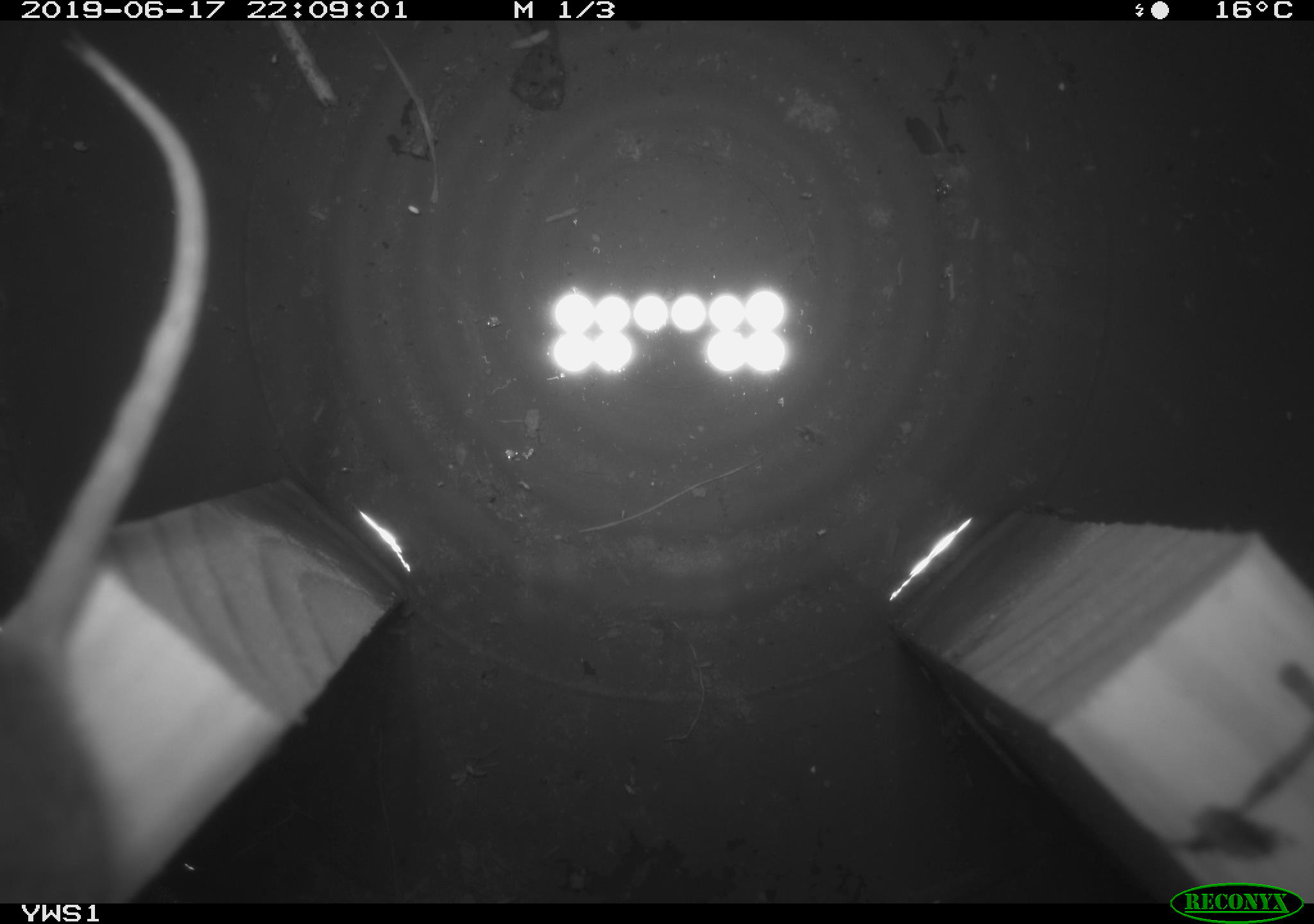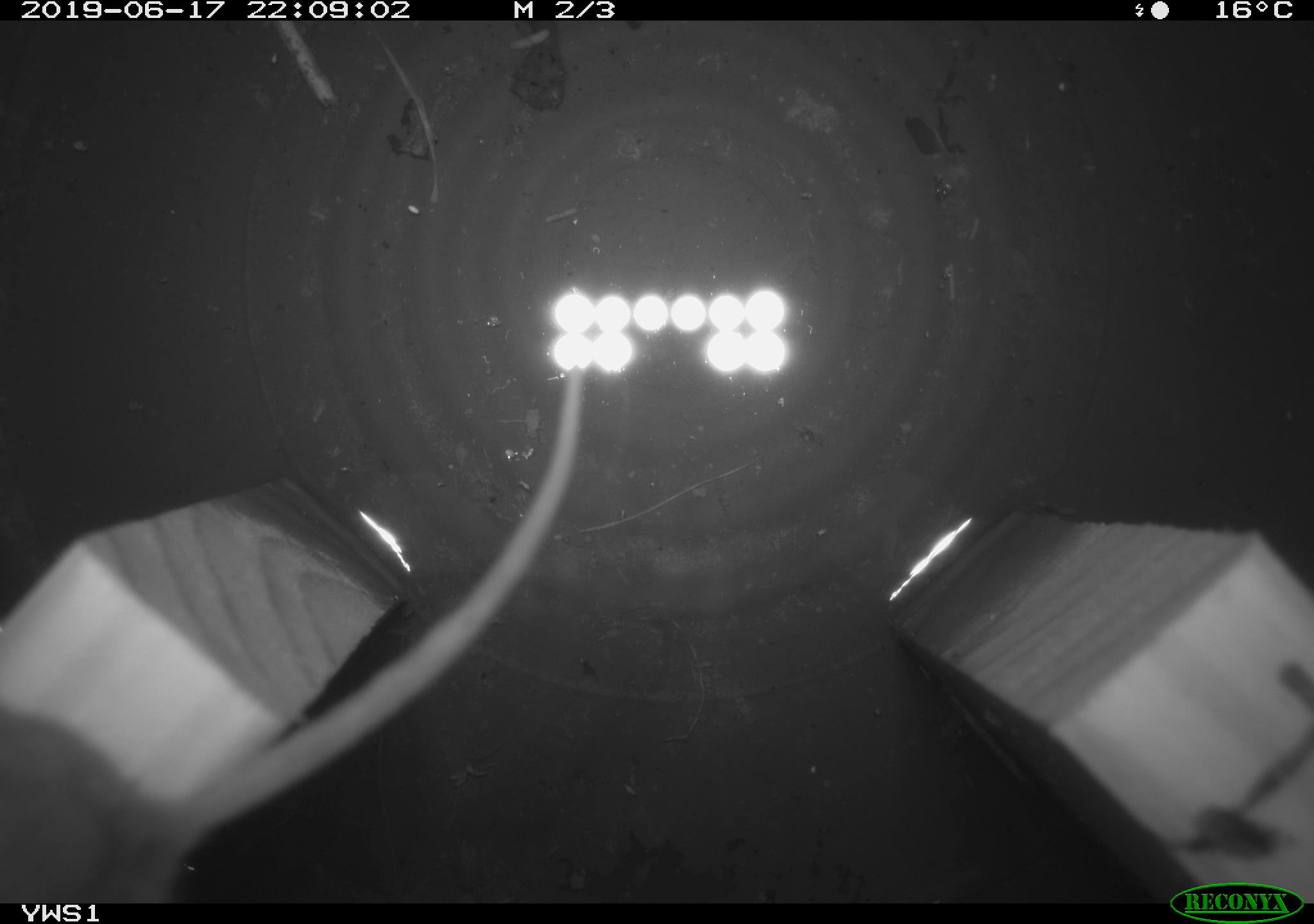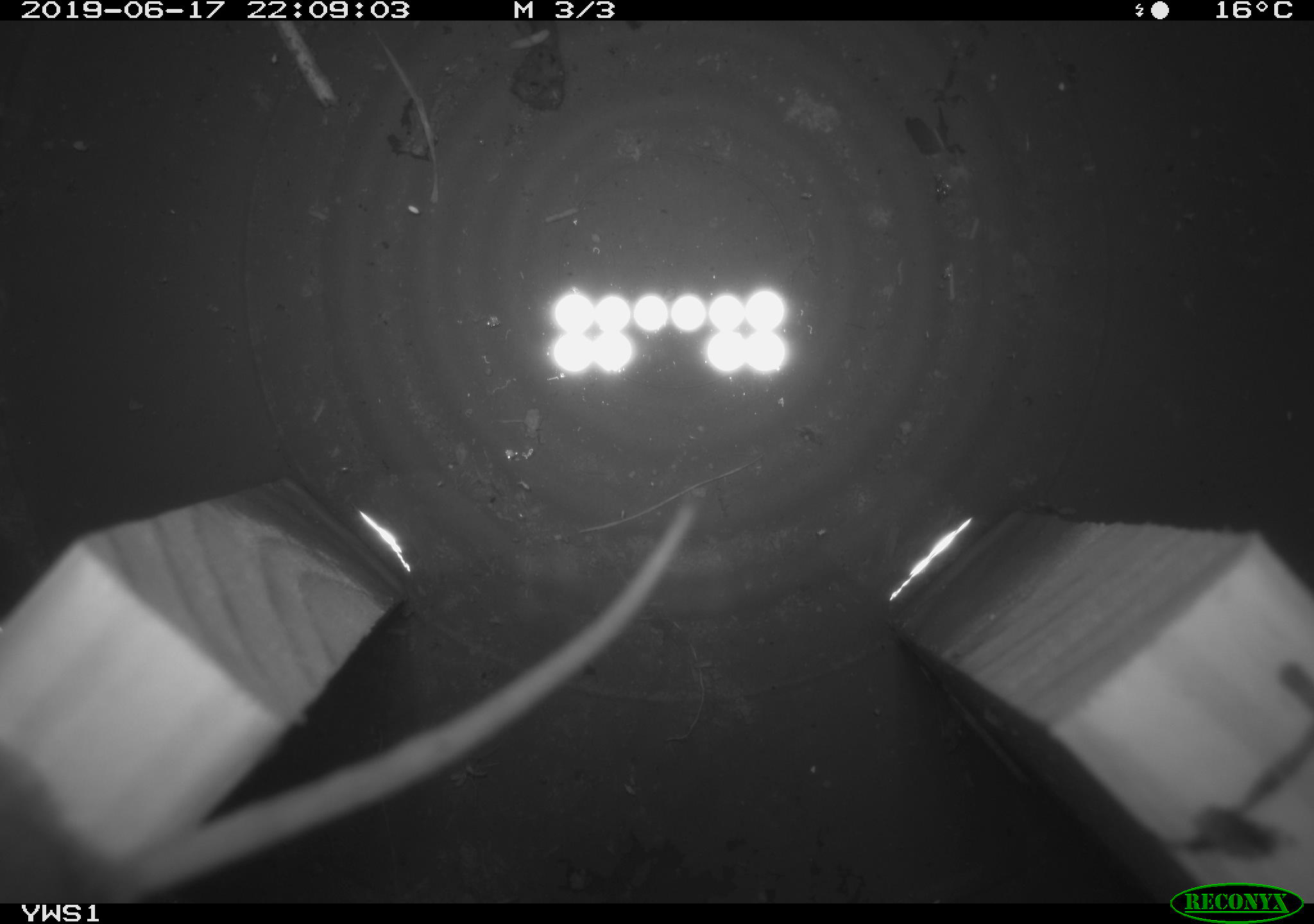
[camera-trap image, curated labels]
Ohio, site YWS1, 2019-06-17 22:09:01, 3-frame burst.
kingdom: Animalia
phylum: Chordata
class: Mammalia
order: Rodentia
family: Cricetidae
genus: Peromyscus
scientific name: Peromyscus leucopus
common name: white-footed mouse